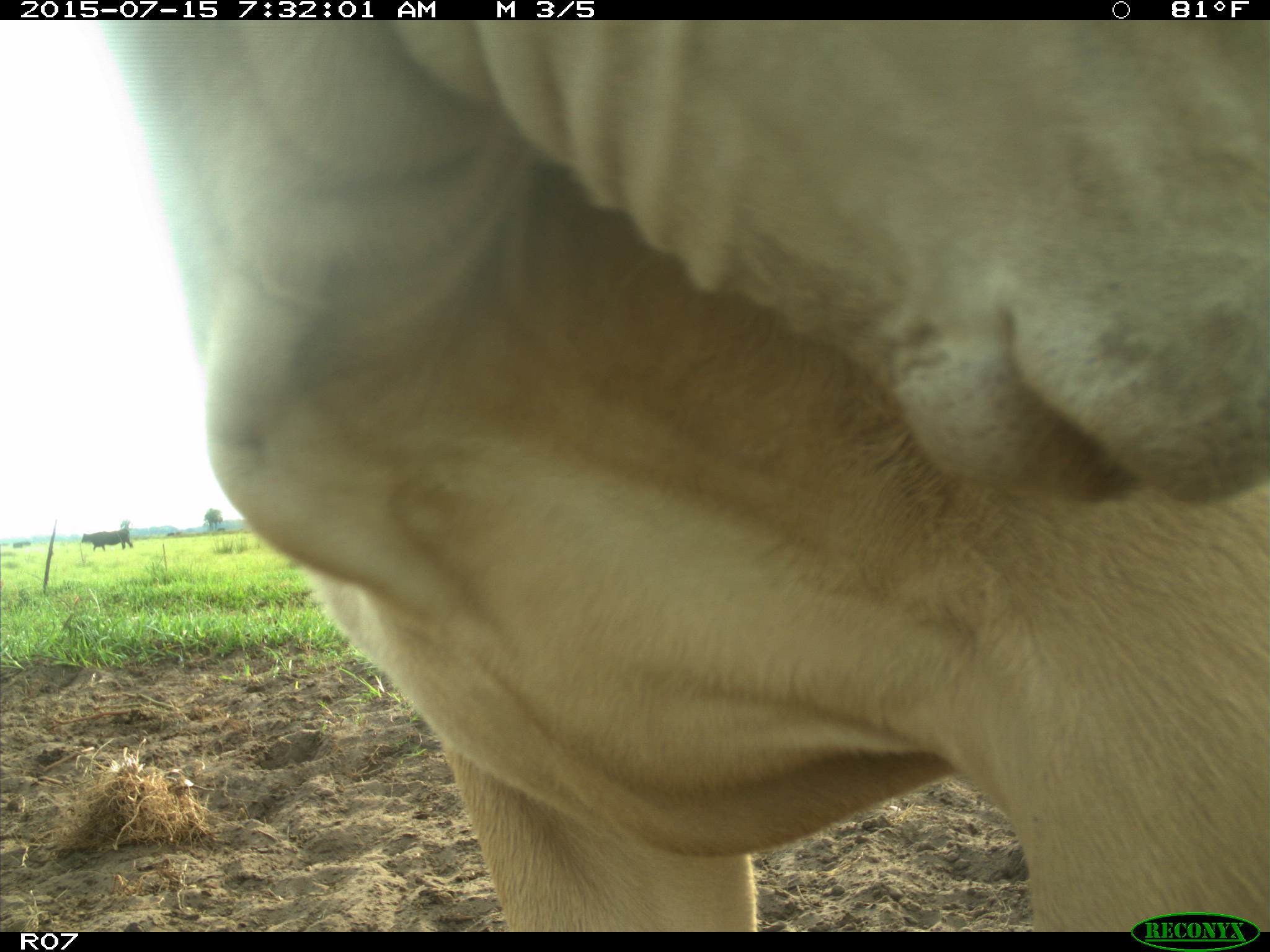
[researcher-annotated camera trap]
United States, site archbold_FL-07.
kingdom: Animalia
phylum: Chordata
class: Mammalia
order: Artiodactyla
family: Bovidae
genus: Bos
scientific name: Bos taurus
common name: domestic cow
Bos taurus (domestic cow).